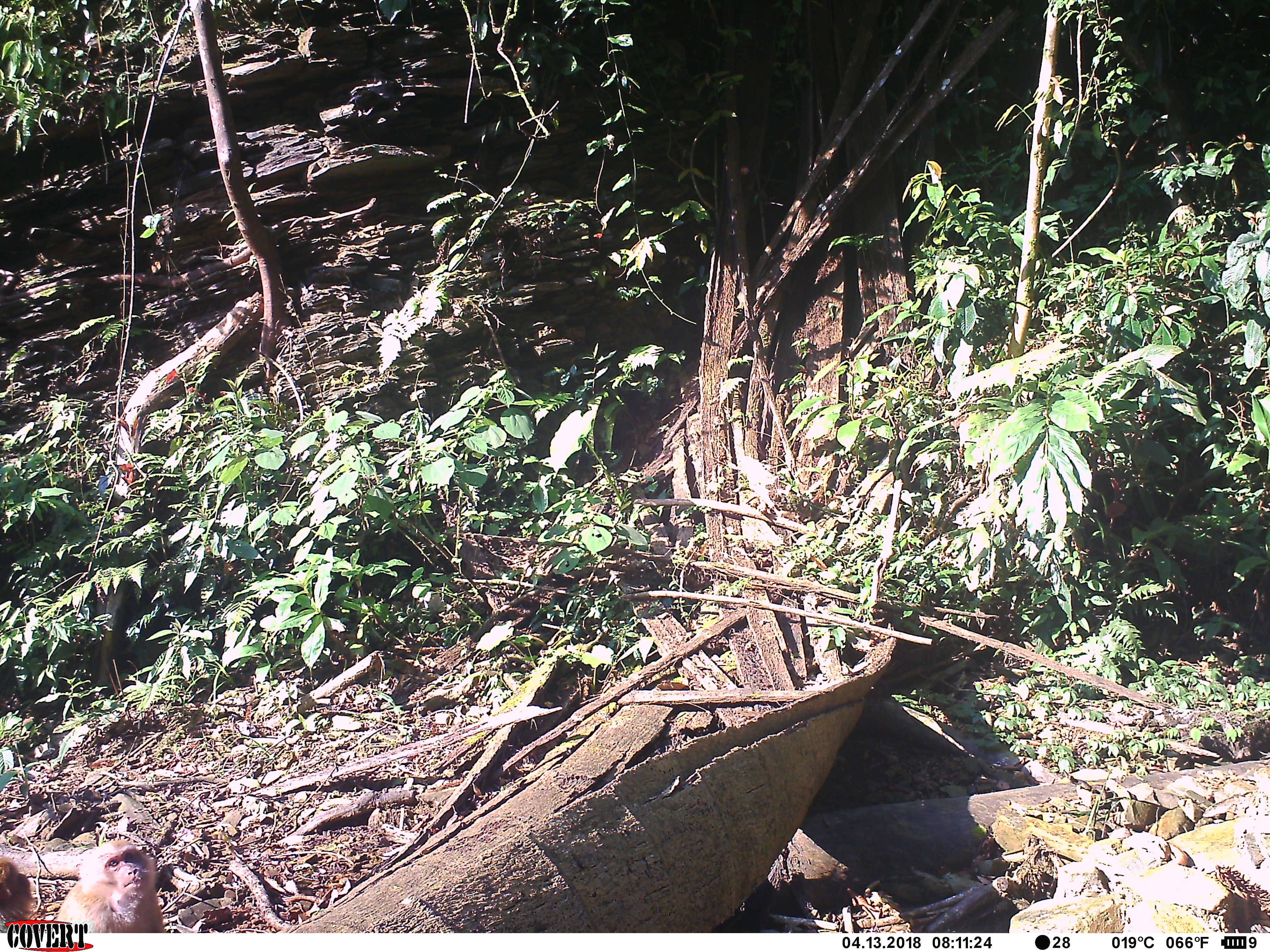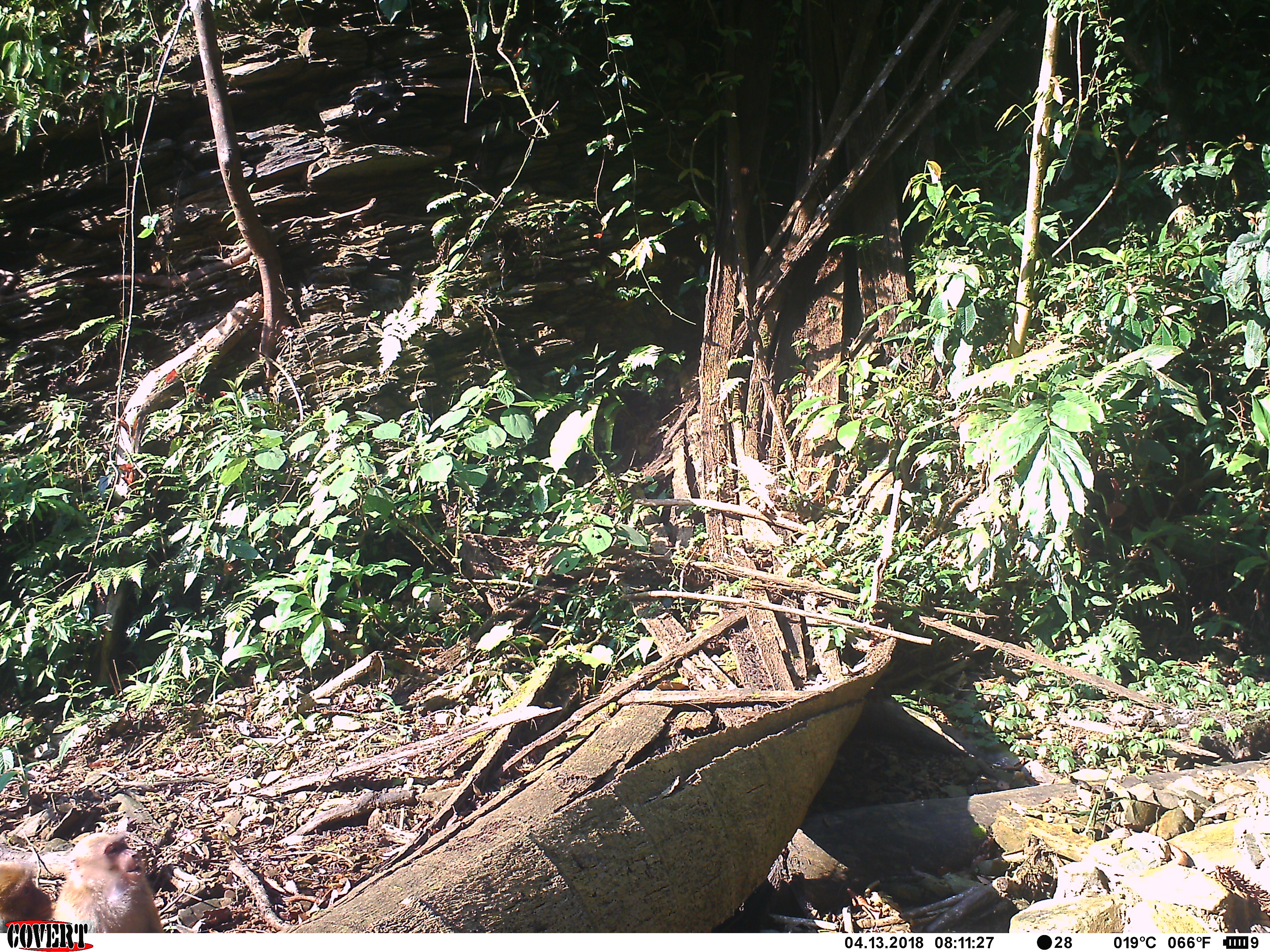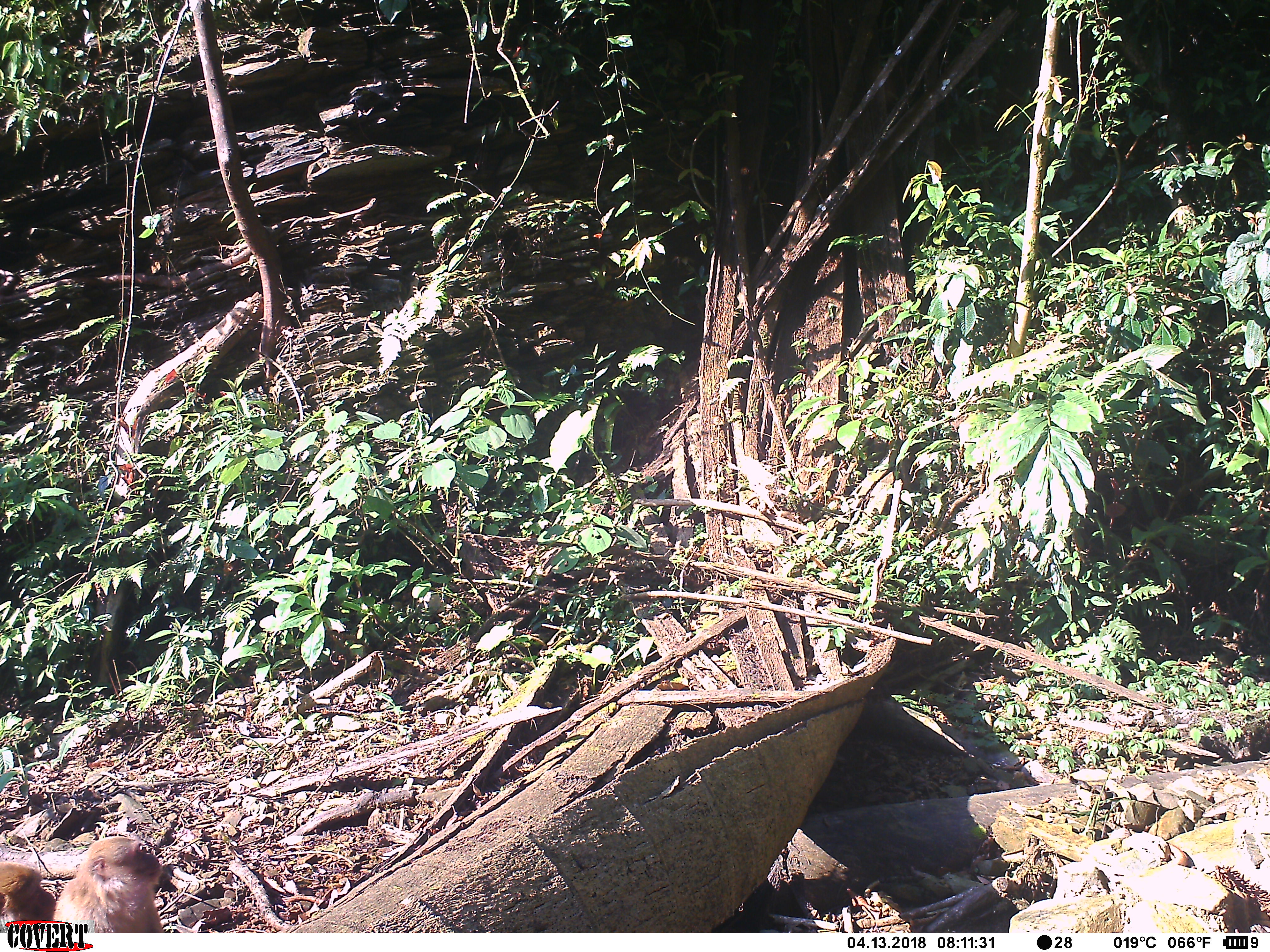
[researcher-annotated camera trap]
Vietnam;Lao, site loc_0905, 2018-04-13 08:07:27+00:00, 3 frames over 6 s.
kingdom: Animalia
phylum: Chordata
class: Mammalia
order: Primates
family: Cercopithecidae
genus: Macaca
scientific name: Macaca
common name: macaque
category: macaque not stump tailed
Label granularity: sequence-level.